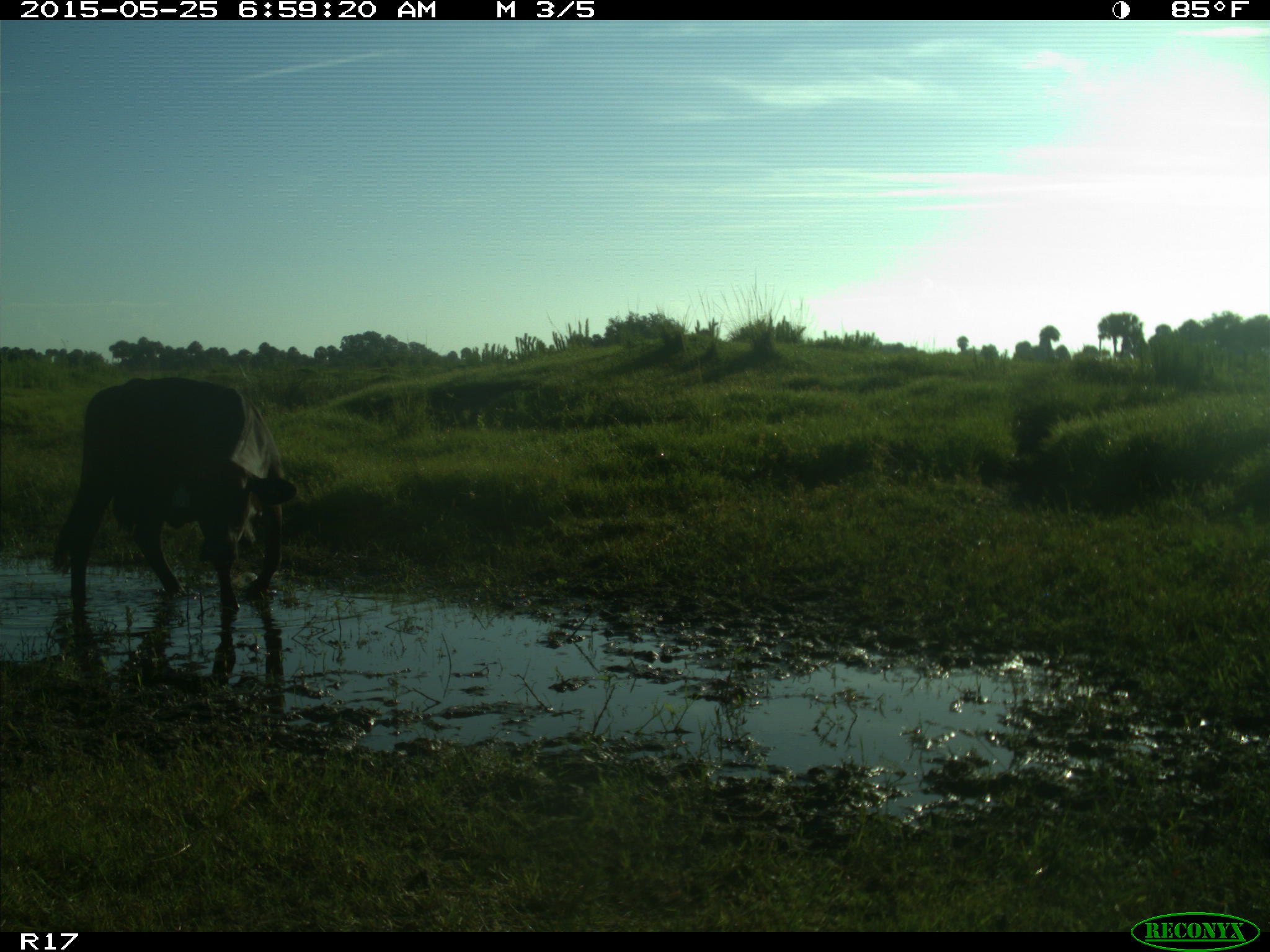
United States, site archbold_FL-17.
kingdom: Animalia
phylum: Chordata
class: Mammalia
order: Artiodactyla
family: Bovidae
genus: Bos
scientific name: Bos taurus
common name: domestic cow